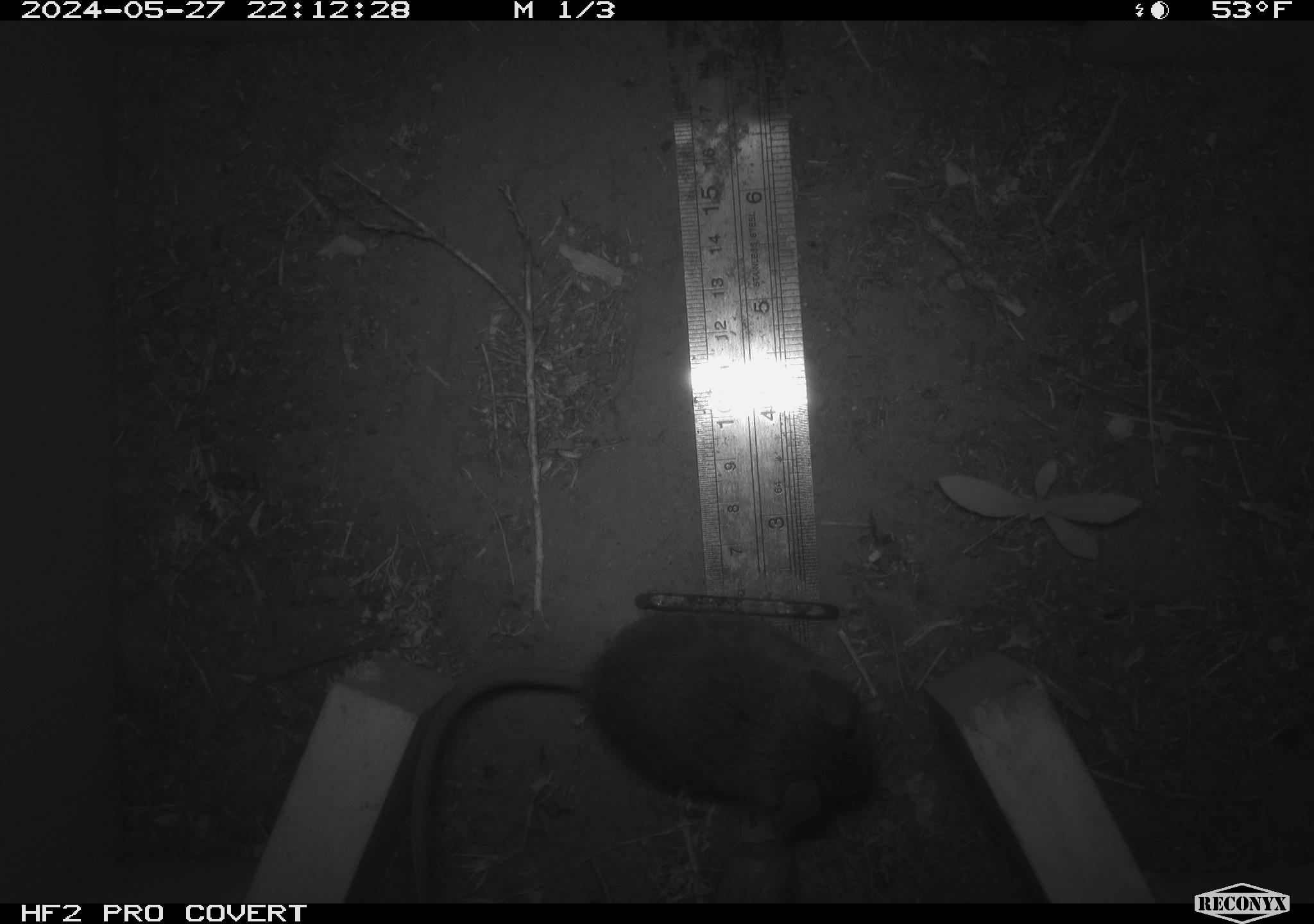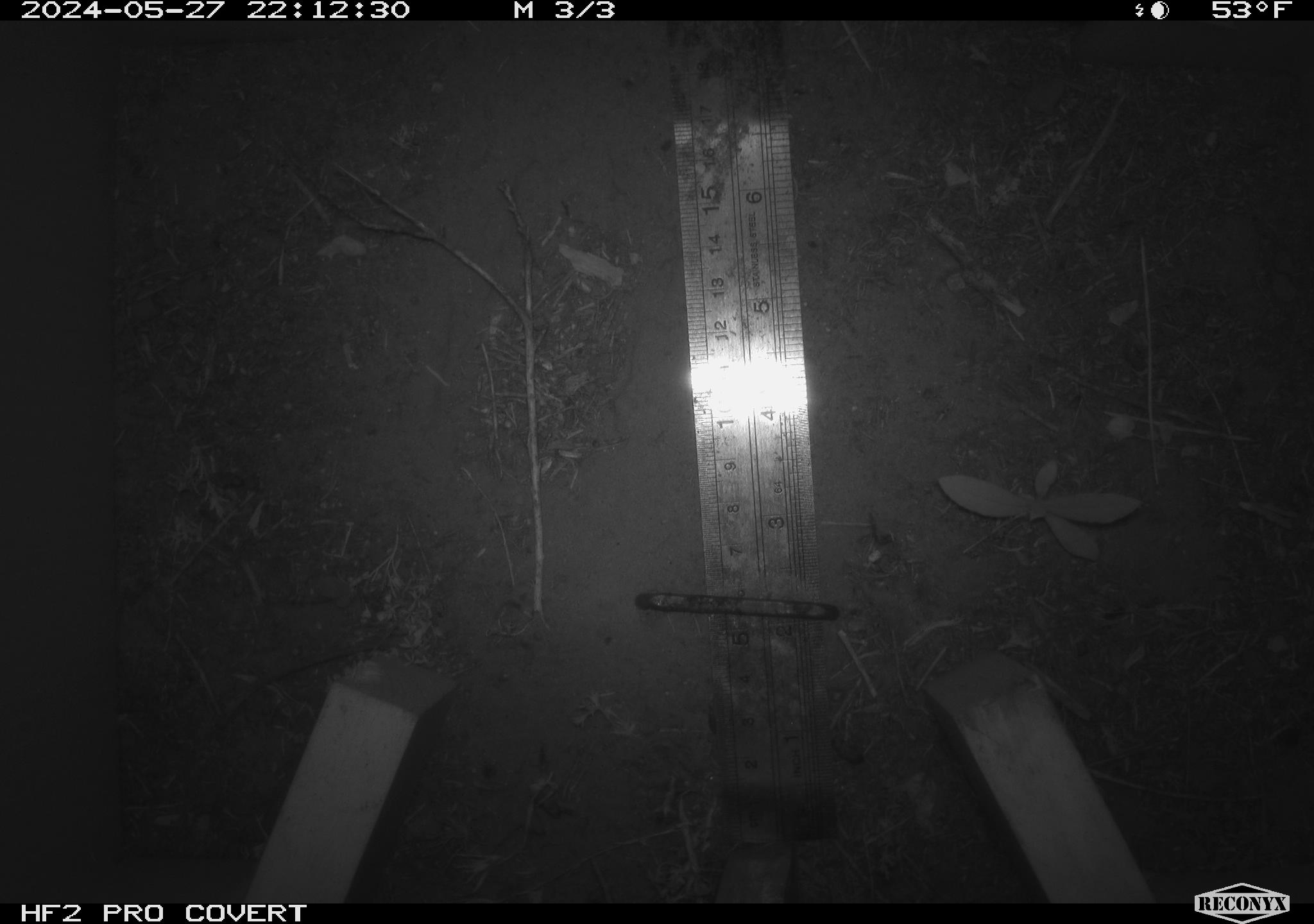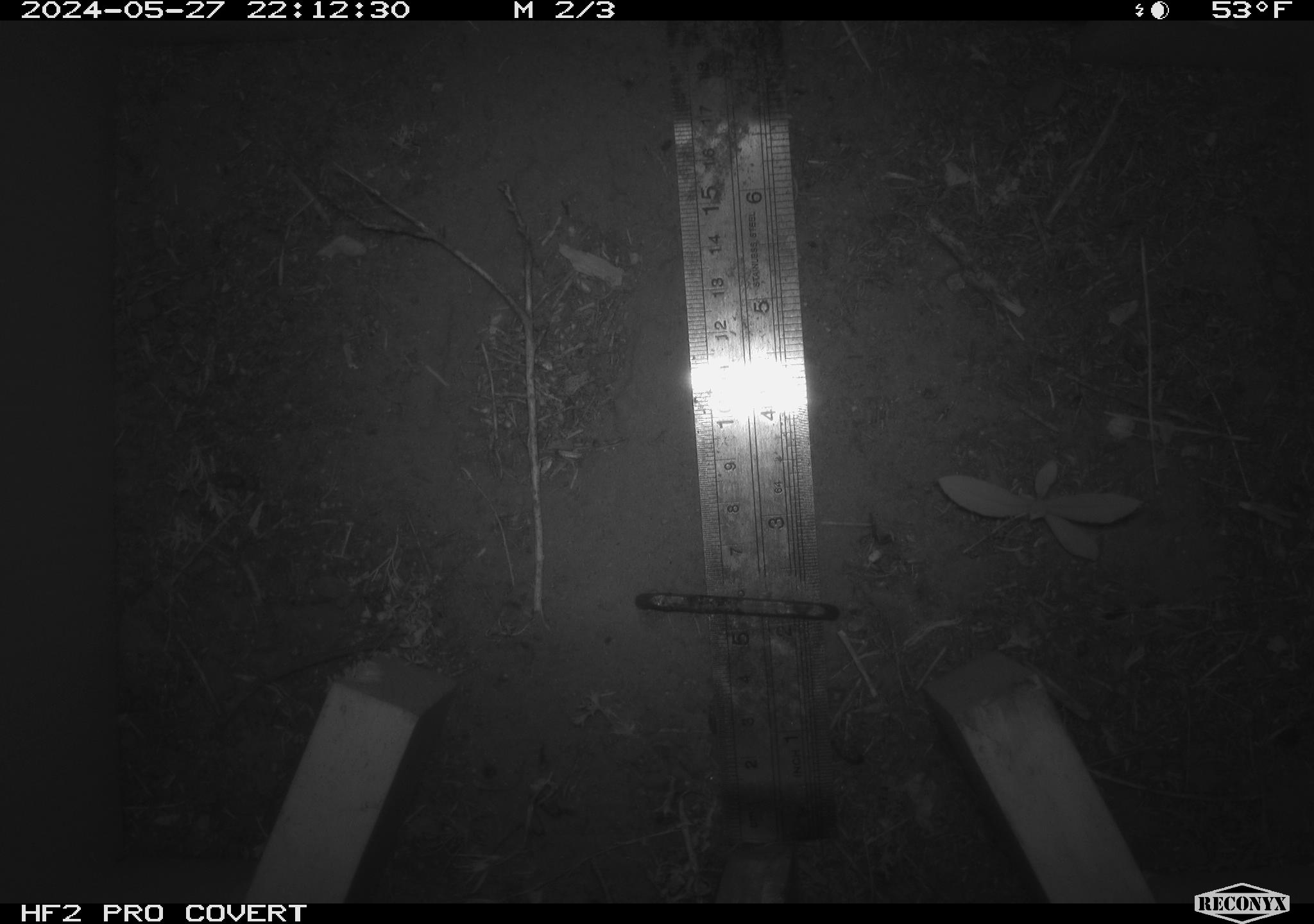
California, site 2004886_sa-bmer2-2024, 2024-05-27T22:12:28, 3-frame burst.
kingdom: Animalia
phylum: Chordata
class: Mammalia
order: Rodentia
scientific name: Rodentia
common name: mouse species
Mouse species (Rodentia).